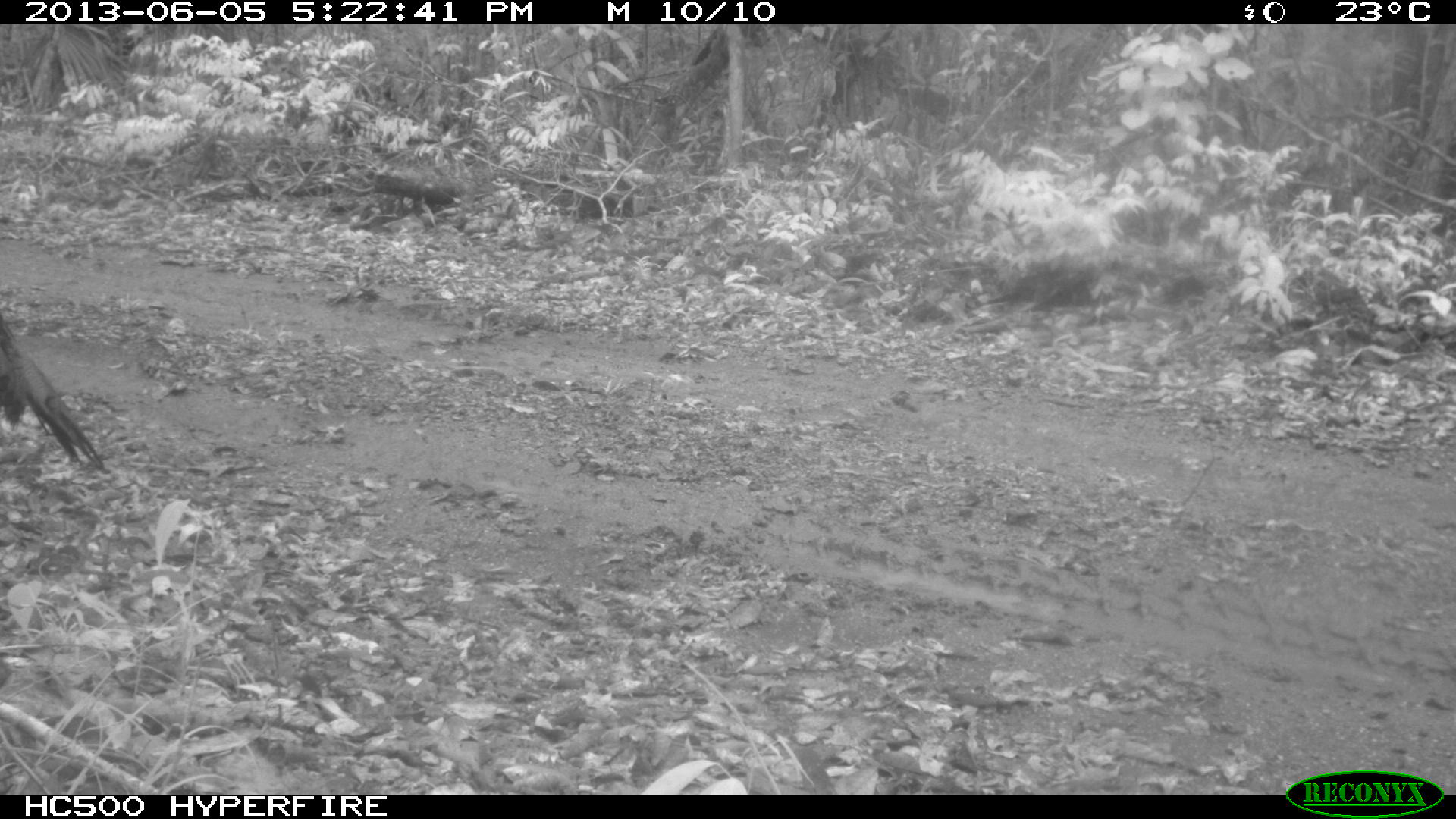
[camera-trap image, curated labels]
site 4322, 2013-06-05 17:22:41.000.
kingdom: Animalia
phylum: Chordata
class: Aves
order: Galliformes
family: Phasianidae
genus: Meleagris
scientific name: Meleagris ocellata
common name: ocellated turkey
Meleagris ocellata (ocellated turkey), count 1, sex male.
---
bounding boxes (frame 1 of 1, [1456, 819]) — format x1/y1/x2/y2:
meleagris ocellata: 0/312/105/470